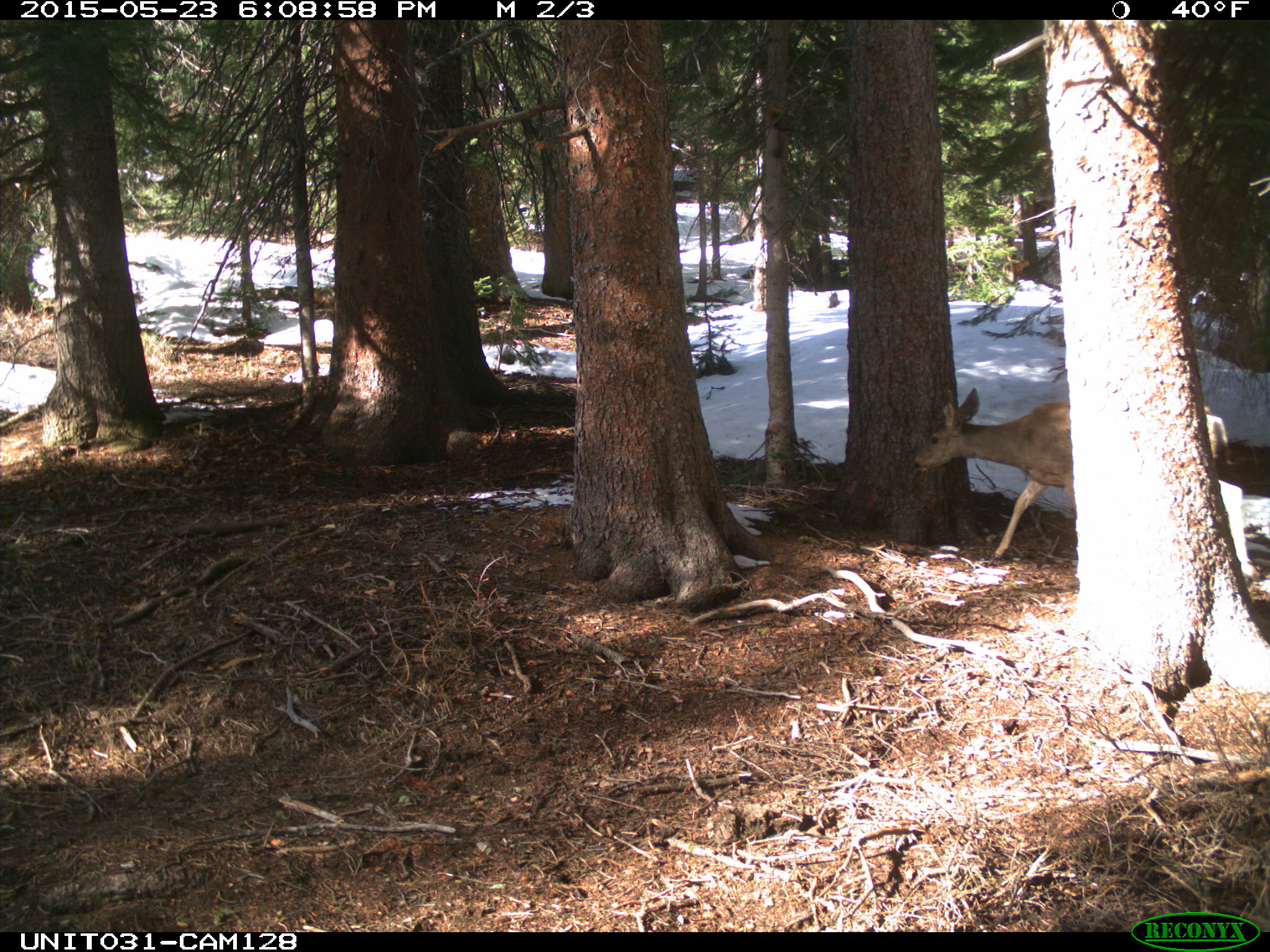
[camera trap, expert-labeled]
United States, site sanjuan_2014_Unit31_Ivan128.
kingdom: Animalia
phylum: Chordata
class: Mammalia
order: Artiodactyla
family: Cervidae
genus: Odocoileus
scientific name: Odocoileus hemionus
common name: mule deer